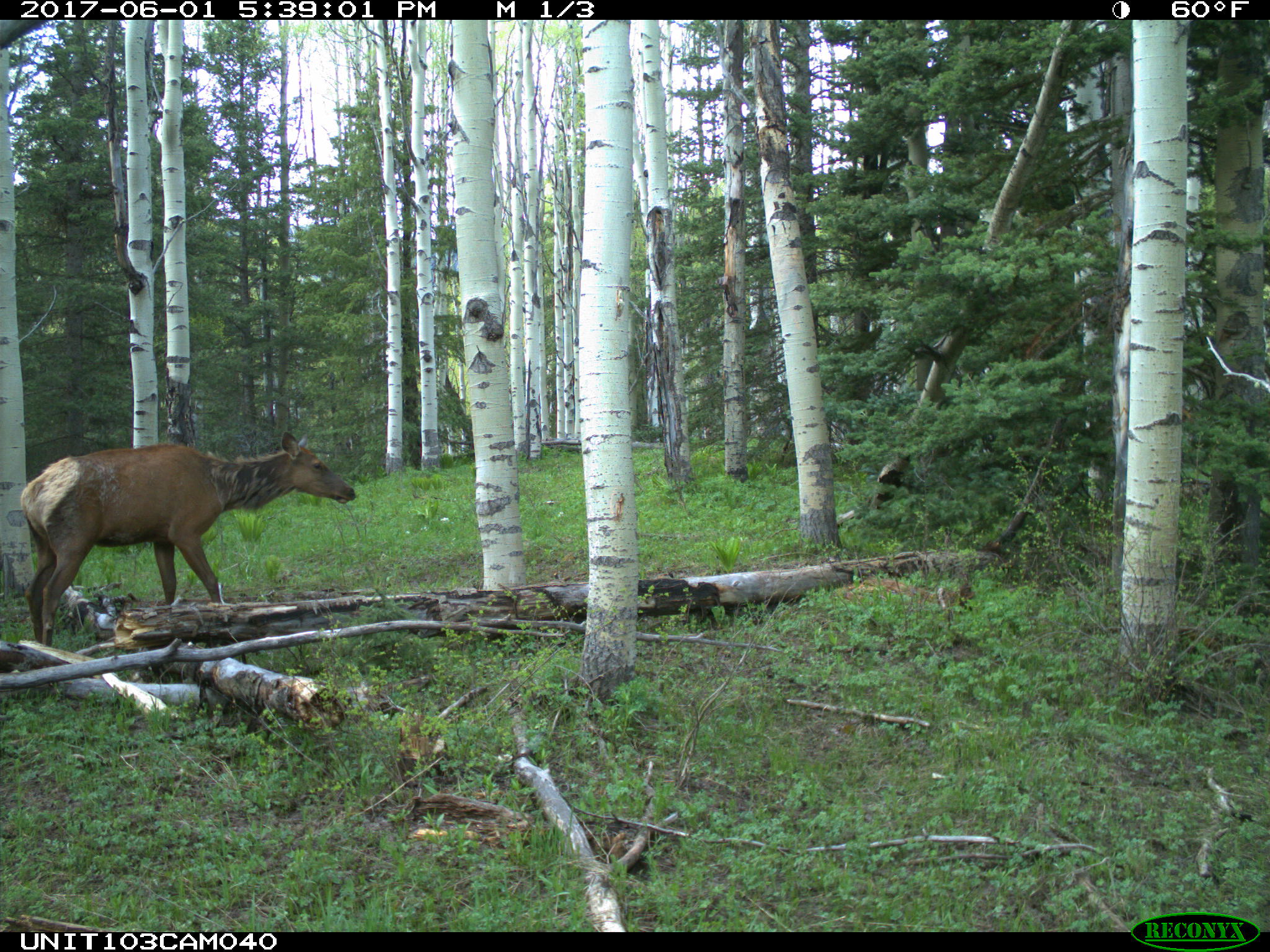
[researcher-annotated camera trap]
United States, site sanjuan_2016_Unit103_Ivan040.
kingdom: Animalia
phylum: Chordata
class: Mammalia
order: Artiodactyla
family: Cervidae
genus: Cervus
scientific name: Cervus elaphus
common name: red deer